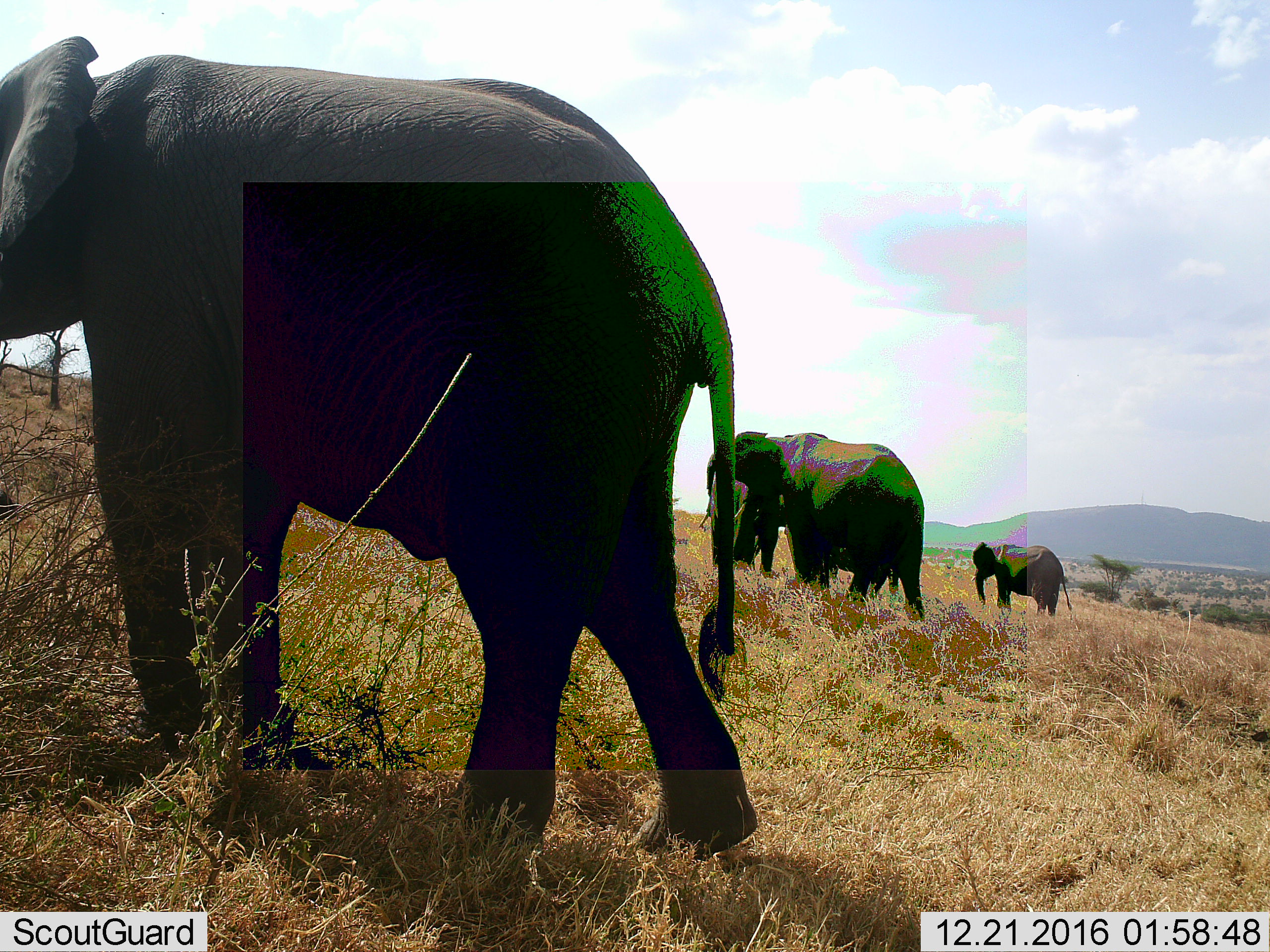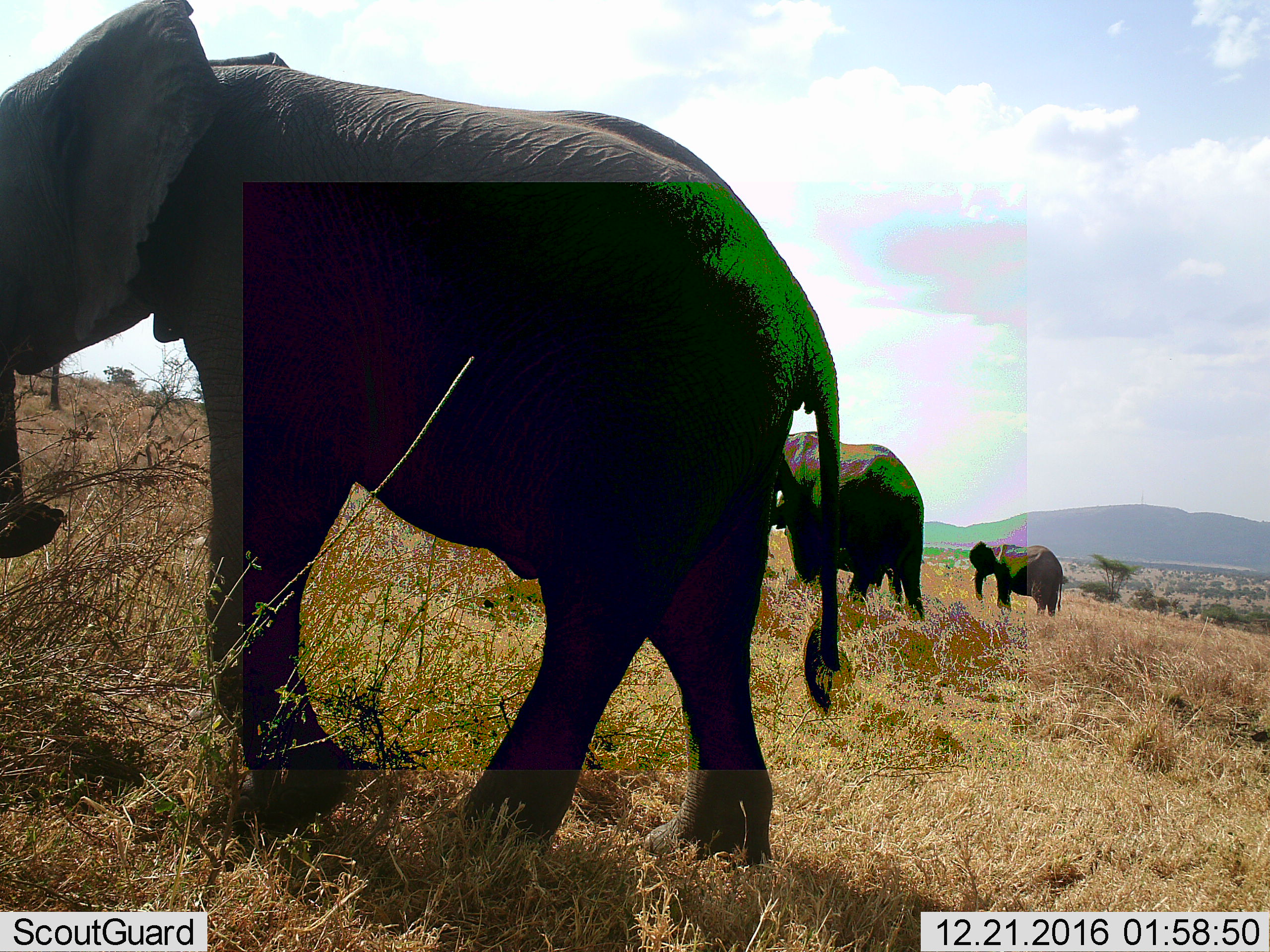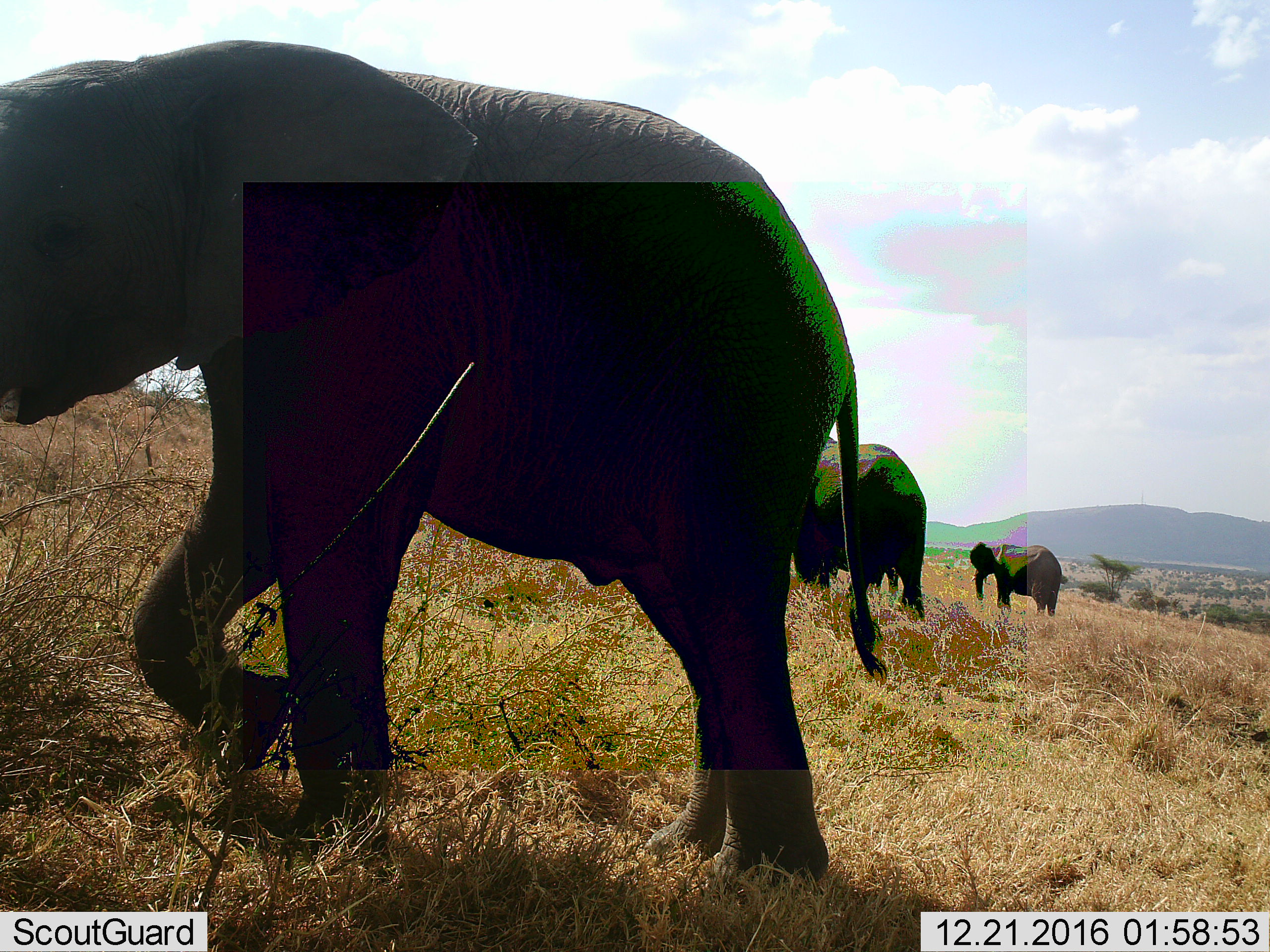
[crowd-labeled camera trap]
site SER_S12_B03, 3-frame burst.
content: unidentified animal